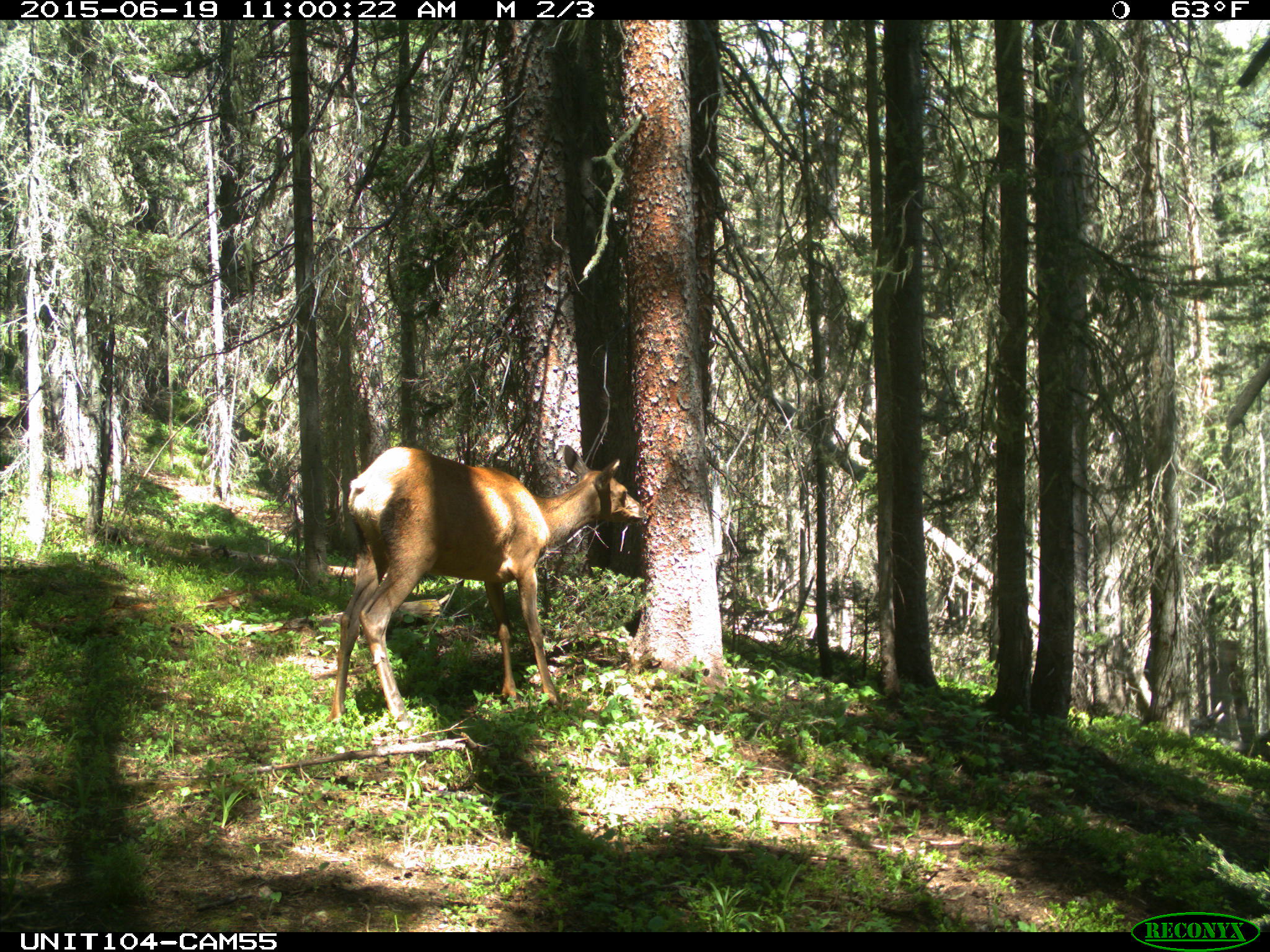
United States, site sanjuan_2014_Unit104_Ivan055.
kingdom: Animalia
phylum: Chordata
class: Mammalia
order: Artiodactyla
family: Cervidae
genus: Cervus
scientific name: Cervus elaphus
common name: red deer